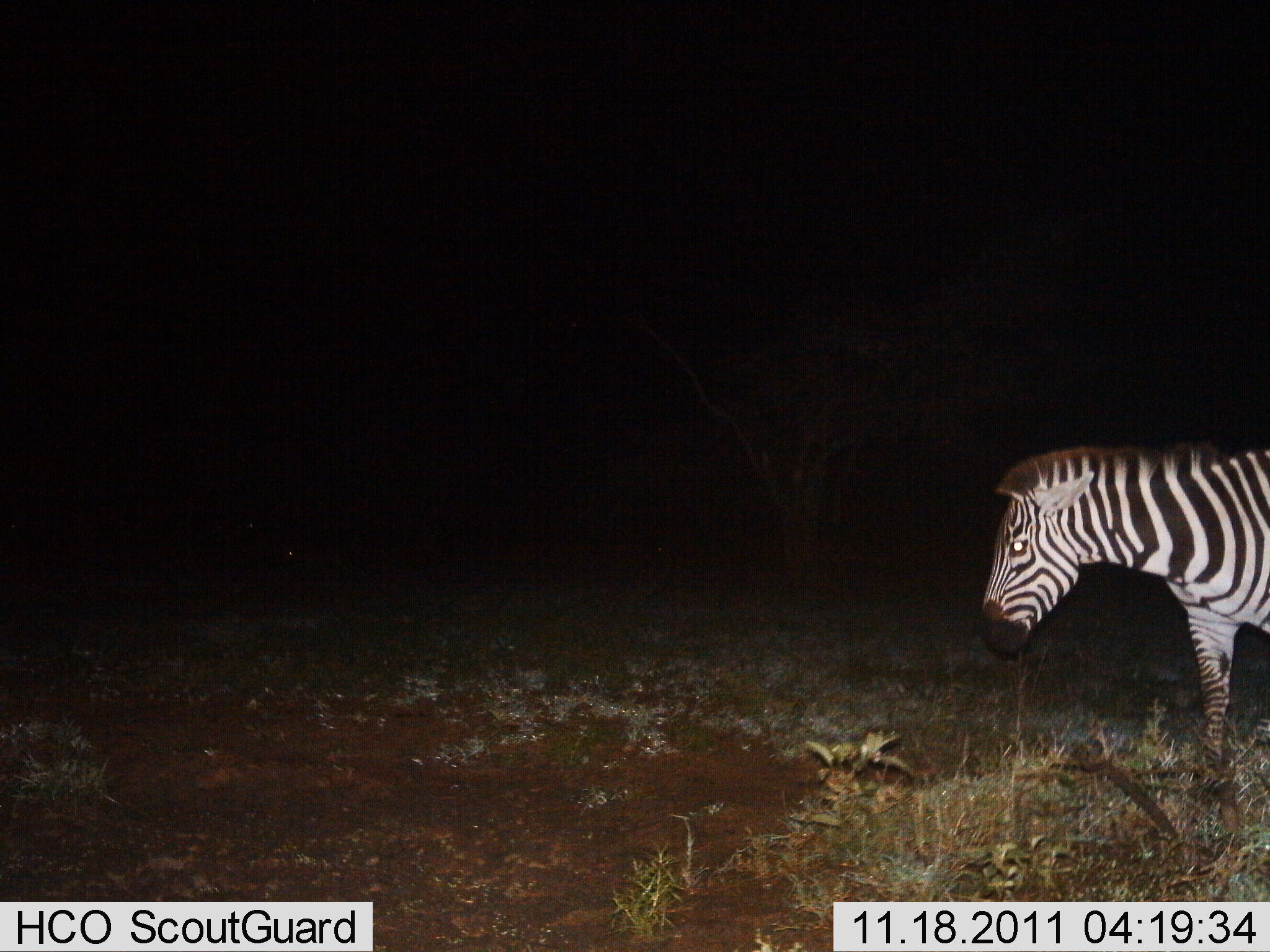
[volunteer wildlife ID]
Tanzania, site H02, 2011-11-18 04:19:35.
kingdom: Animalia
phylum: Chordata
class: Mammalia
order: Perissodactyla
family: Equidae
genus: Equus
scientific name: Equus quagga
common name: plains zebra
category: zebra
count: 1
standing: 50%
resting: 0%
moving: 50%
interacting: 0%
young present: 0%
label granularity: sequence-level